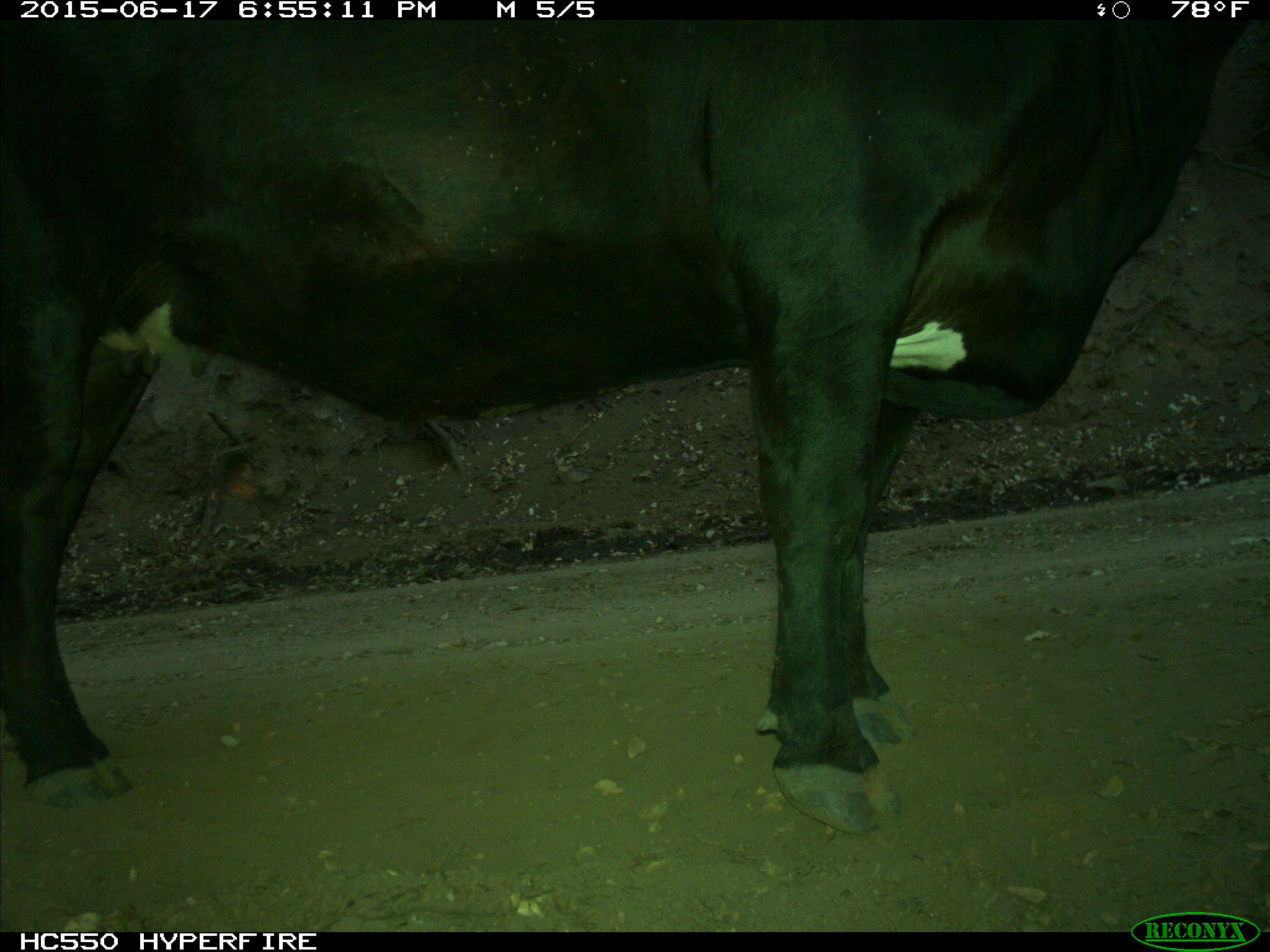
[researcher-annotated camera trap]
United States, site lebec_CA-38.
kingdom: Animalia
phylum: Chordata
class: Mammalia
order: Artiodactyla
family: Bovidae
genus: Bos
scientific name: Bos taurus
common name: domestic cow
Bos taurus (domestic cow).